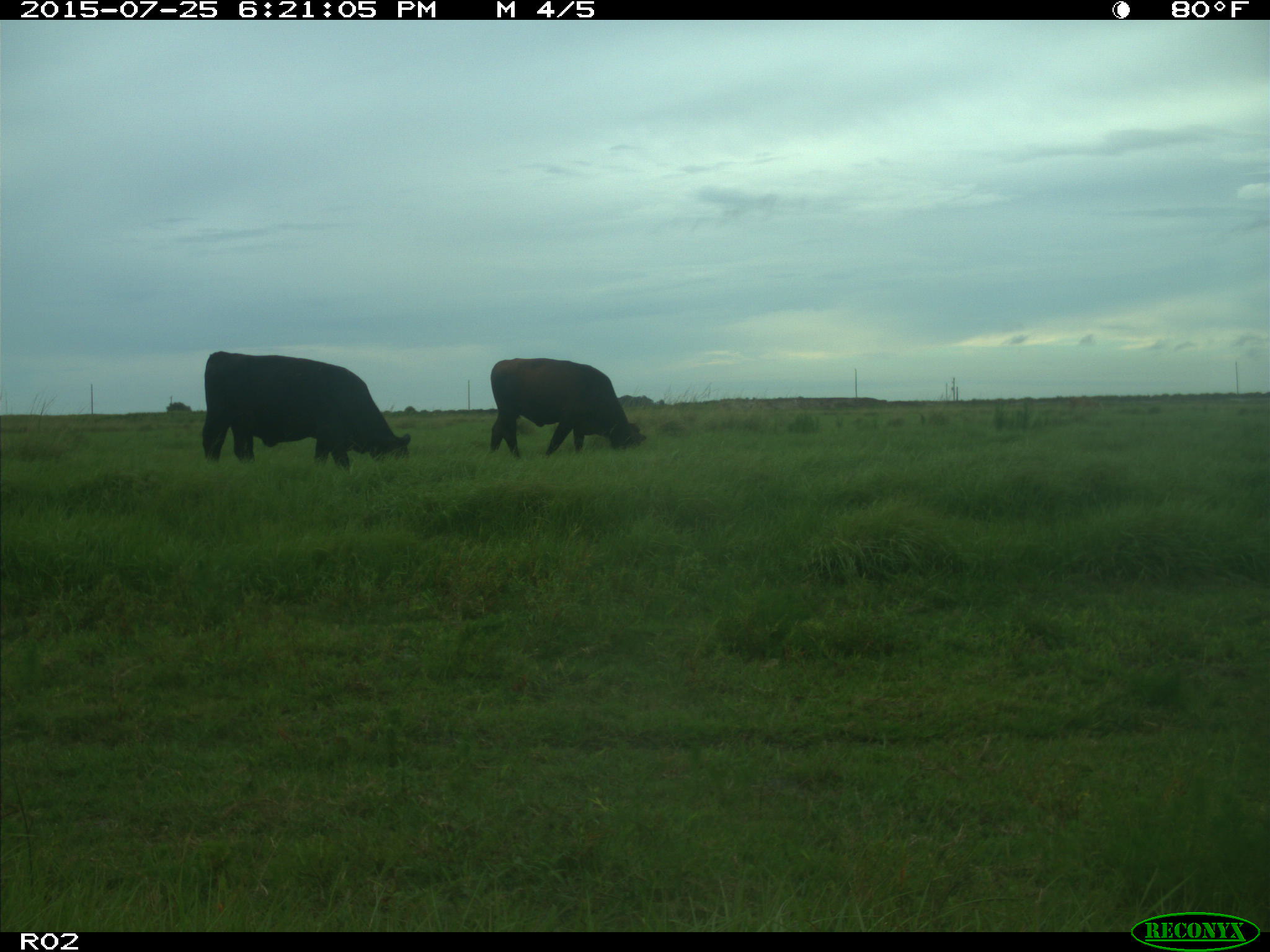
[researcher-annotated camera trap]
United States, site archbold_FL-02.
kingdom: Animalia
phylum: Chordata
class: Mammalia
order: Artiodactyla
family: Bovidae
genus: Bos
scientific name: Bos taurus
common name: domestic cow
Bos taurus (domestic cow).